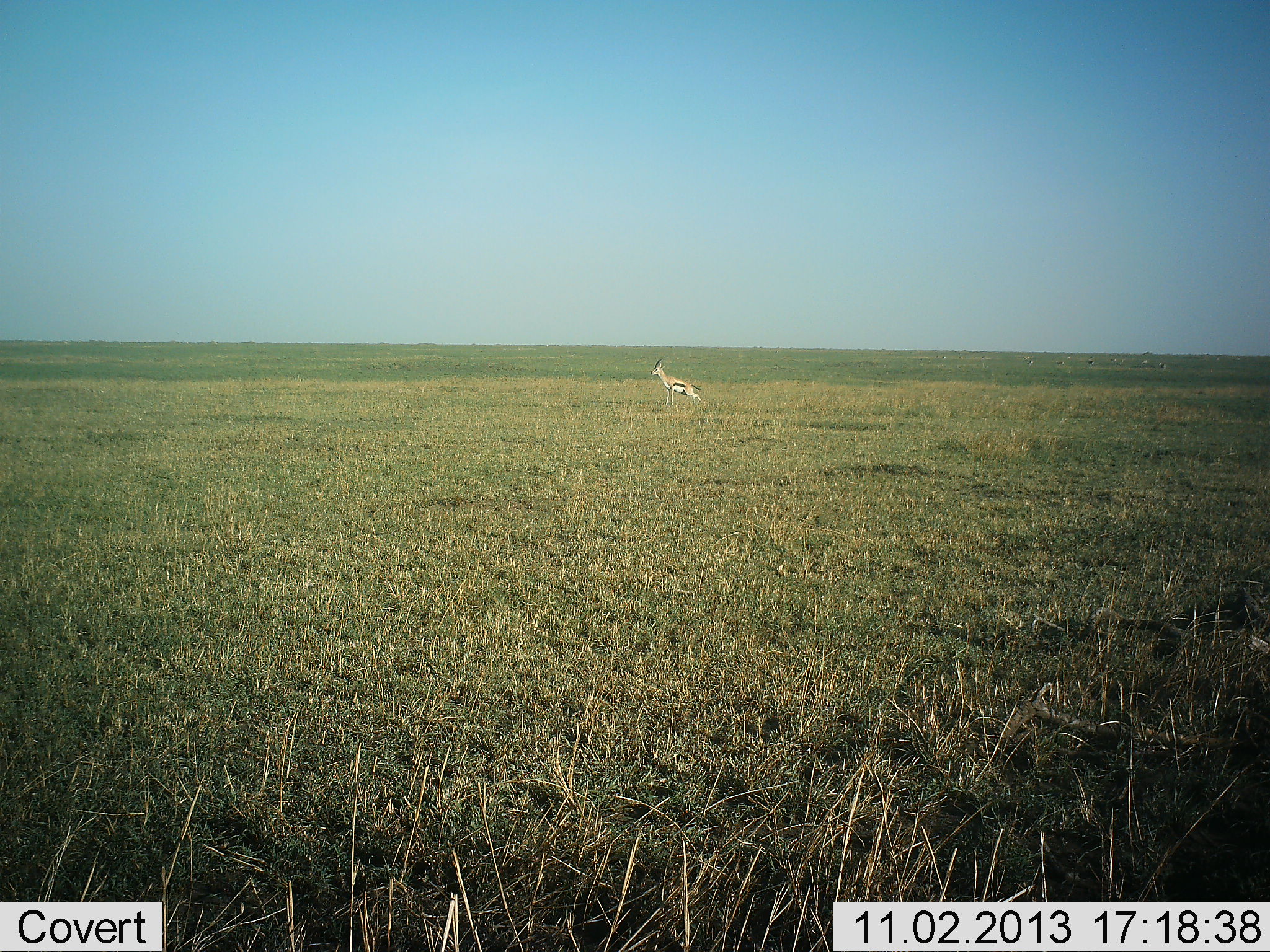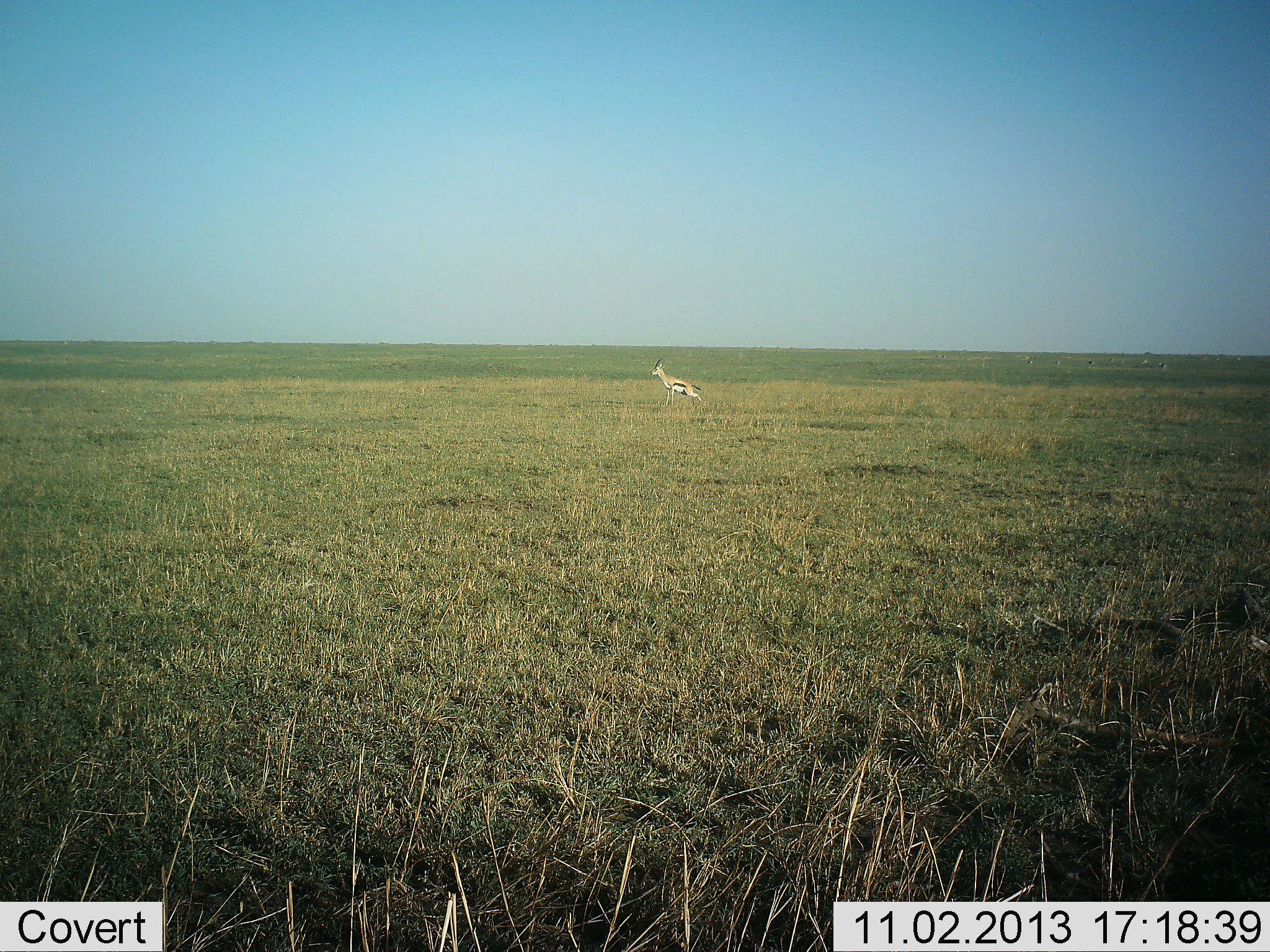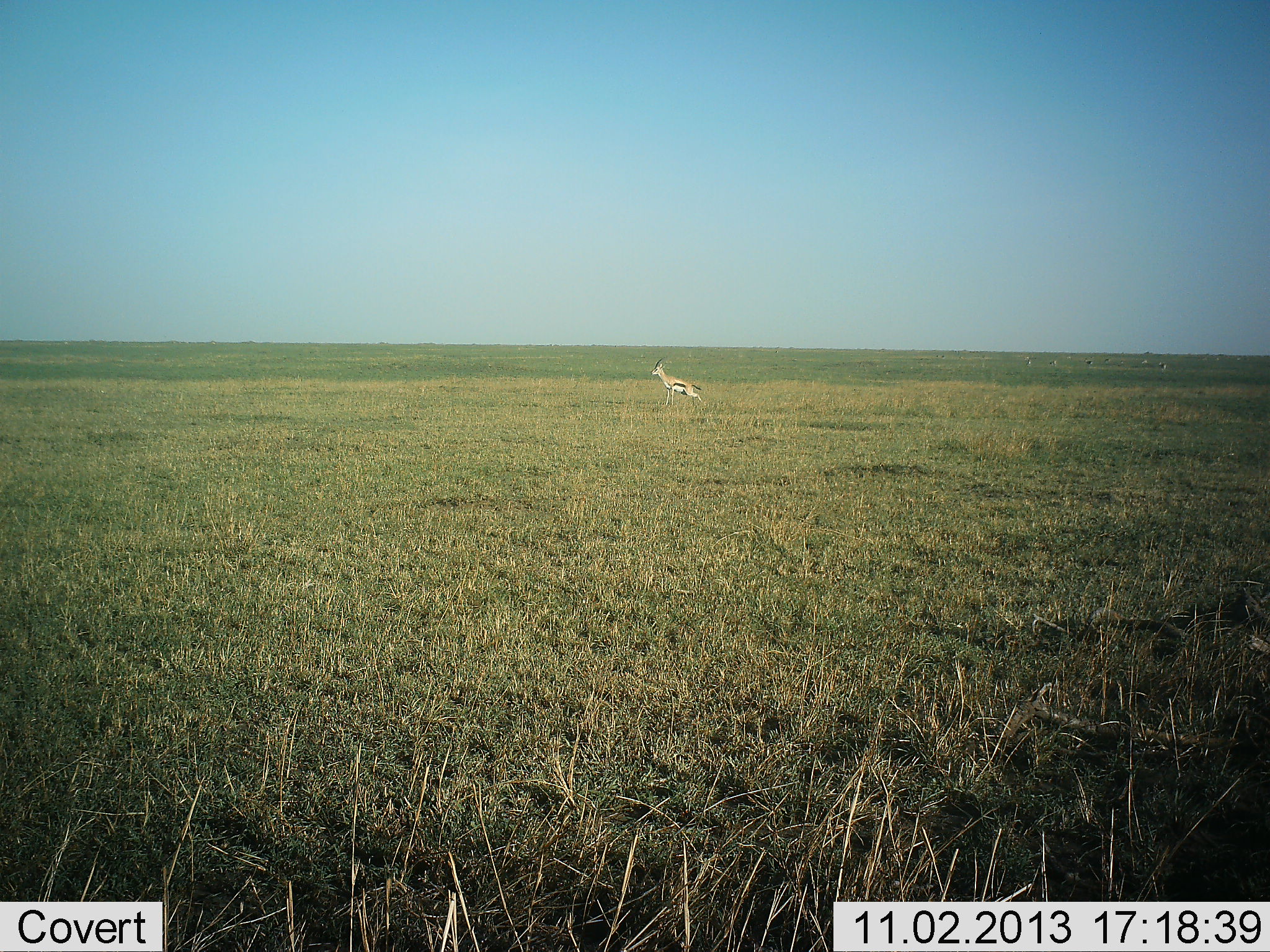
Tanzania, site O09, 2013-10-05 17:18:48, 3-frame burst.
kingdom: Animalia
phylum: Chordata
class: Mammalia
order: Artiodactyla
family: Bovidae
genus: Eudorcas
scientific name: Eudorcas thomsonii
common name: thomson's gazelle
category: gazellethomsons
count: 1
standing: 86%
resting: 0%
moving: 18%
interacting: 0%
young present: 0%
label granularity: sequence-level